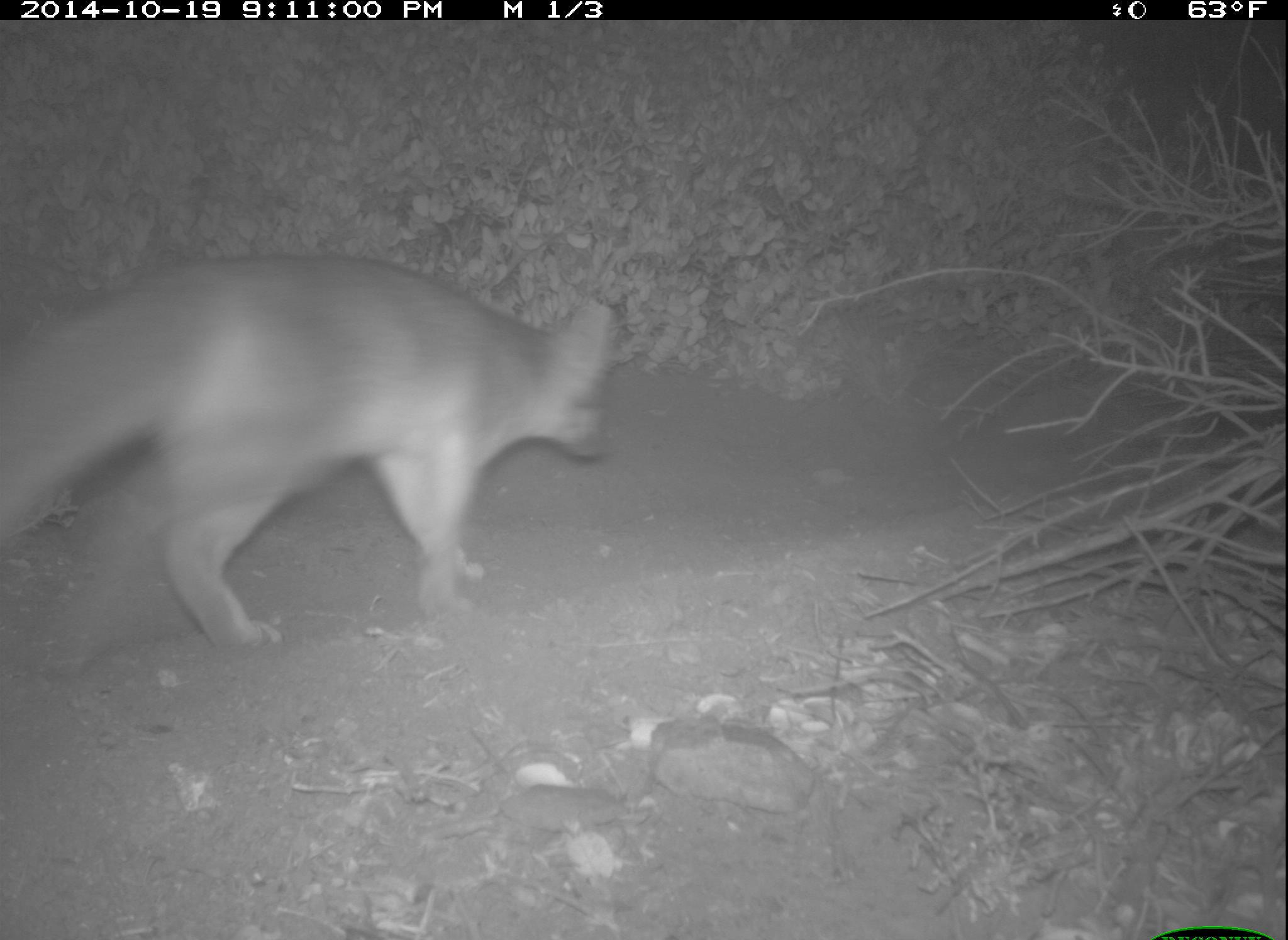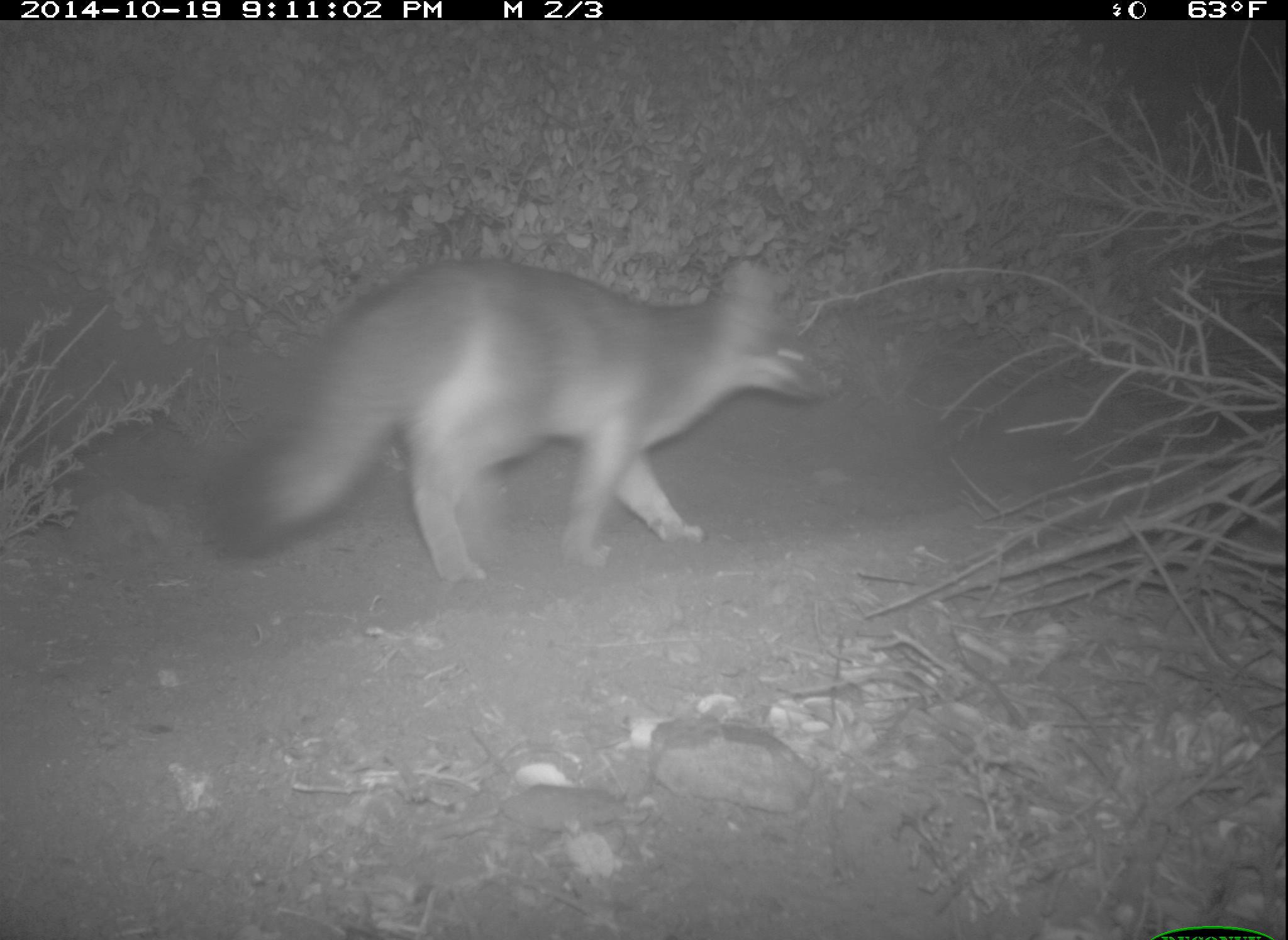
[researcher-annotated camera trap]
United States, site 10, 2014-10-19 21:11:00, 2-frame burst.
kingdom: Animalia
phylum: Chordata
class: Mammalia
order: Carnivora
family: Canidae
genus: Urocyon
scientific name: Urocyon cinereoargenteus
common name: gray fox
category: fox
Fox (gray fox) (Urocyon cinereoargenteus).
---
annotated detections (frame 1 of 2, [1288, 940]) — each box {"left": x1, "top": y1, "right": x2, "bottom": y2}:
fox: {"left": 0, "top": 250, "right": 617, "bottom": 676}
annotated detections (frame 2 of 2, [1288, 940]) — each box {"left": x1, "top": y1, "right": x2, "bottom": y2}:
fox: {"left": 205, "top": 262, "right": 847, "bottom": 588}